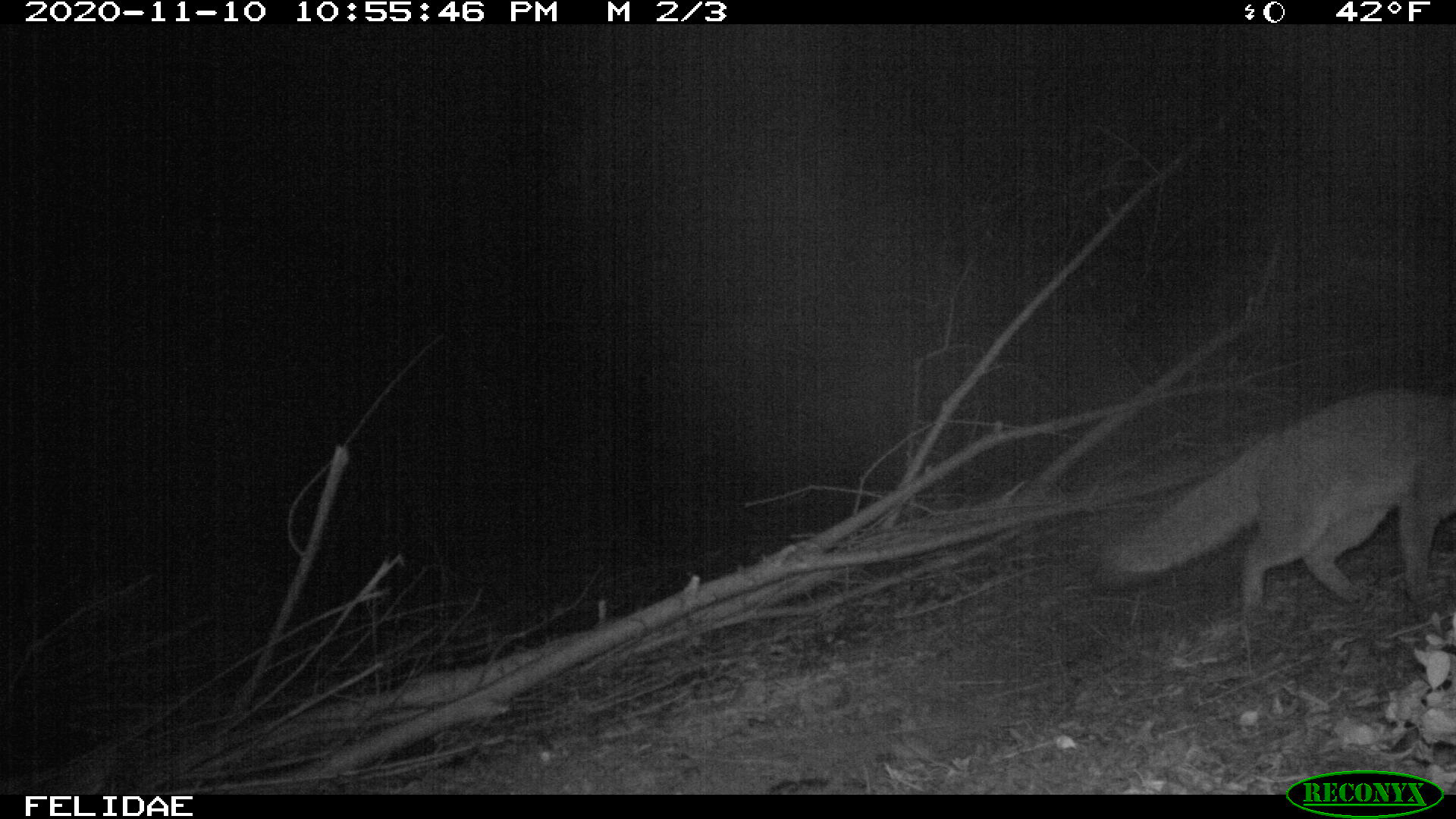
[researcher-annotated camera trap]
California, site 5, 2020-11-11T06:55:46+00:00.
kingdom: Animalia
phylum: Chordata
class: Mammalia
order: Carnivora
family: Canidae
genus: Urocyon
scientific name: Urocyon cinereoargenteus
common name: gray fox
Gray fox (Urocyon cinereoargenteus).